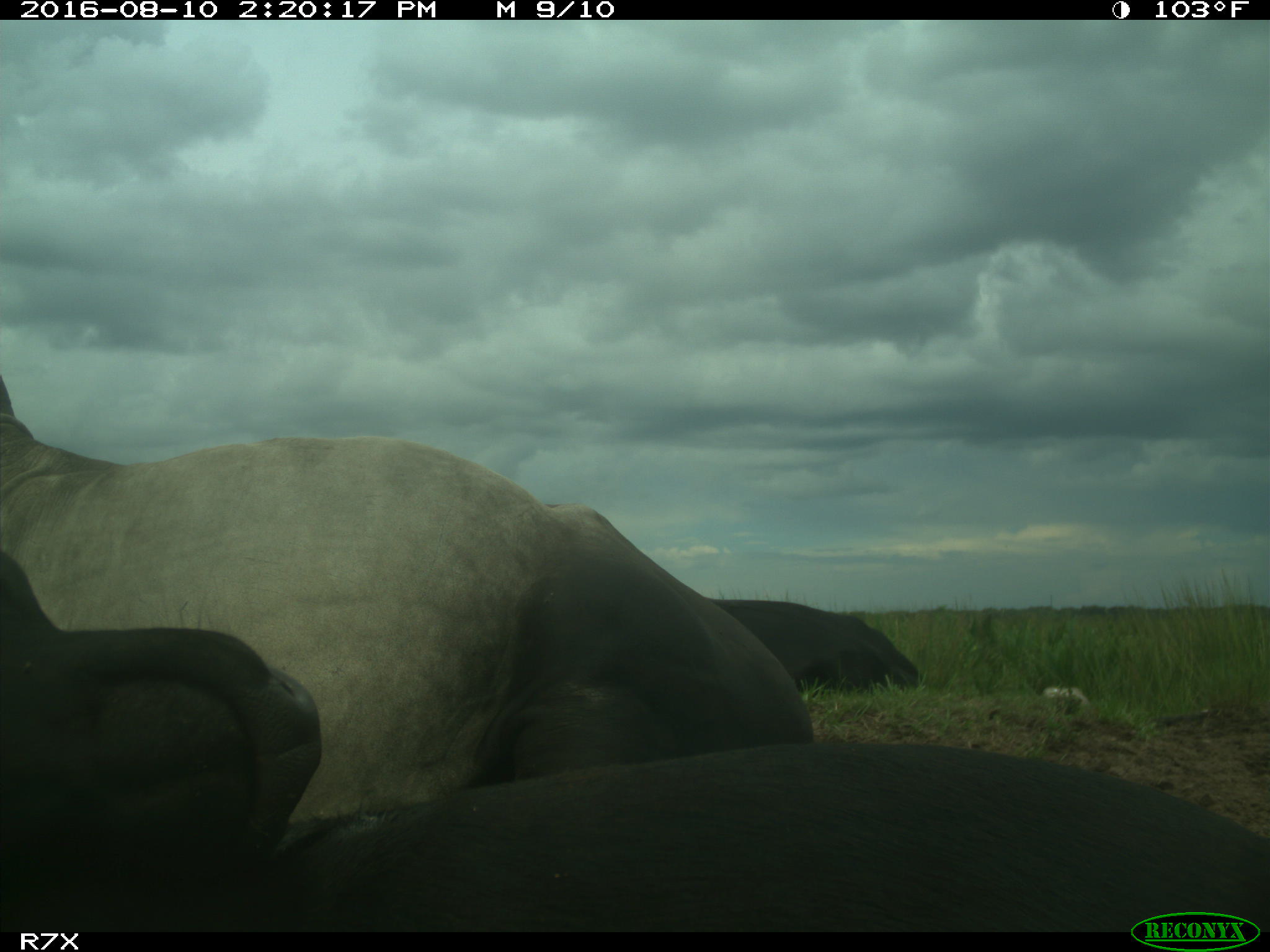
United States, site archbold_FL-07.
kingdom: Animalia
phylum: Chordata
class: Mammalia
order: Artiodactyla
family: Bovidae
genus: Bos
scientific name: Bos taurus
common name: domestic cow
Bos taurus (domestic cow).